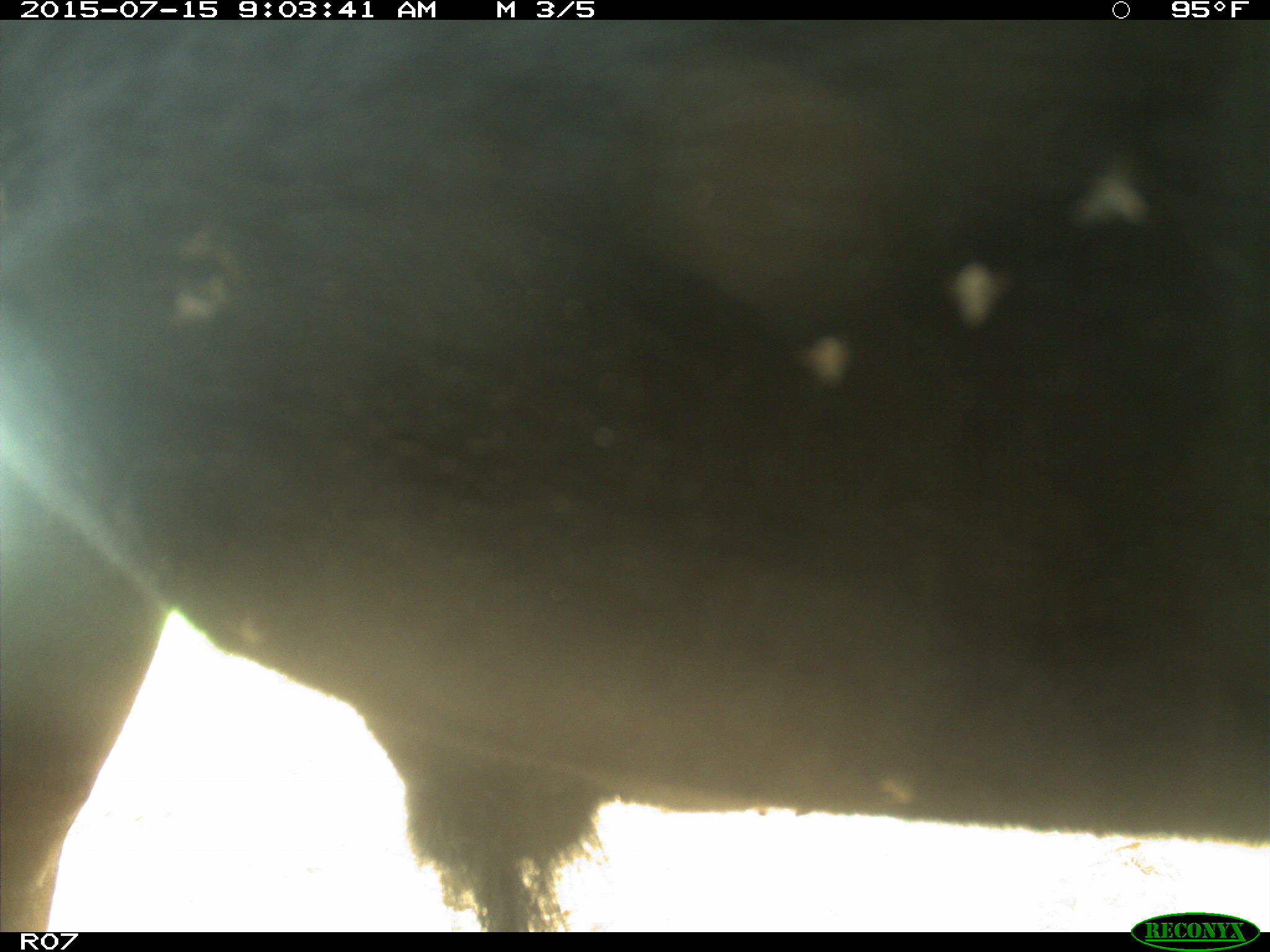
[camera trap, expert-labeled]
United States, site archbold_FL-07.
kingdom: Animalia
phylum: Chordata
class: Mammalia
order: Artiodactyla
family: Bovidae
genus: Bos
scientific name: Bos taurus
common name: domestic cow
Bos taurus (domestic cow).